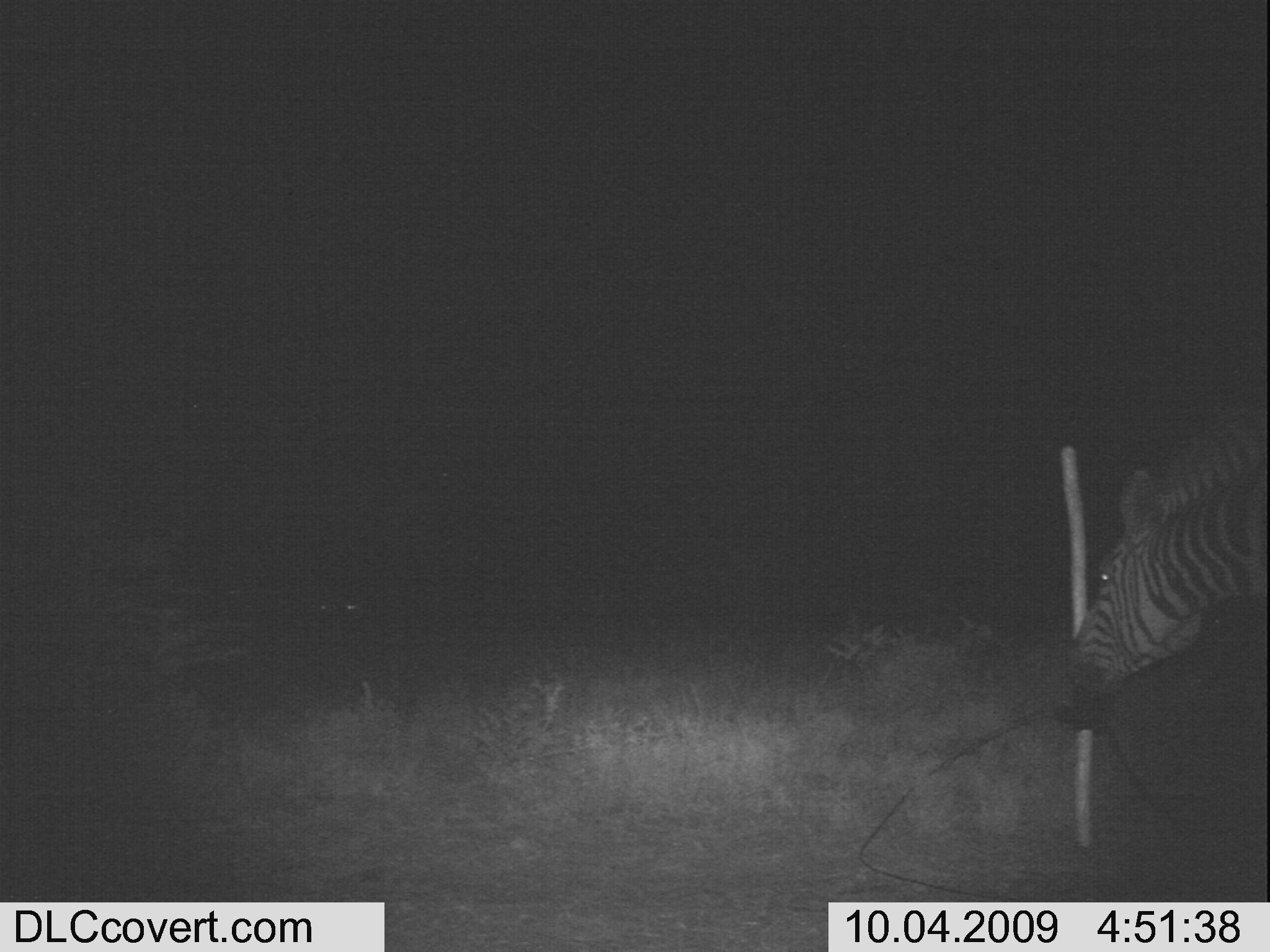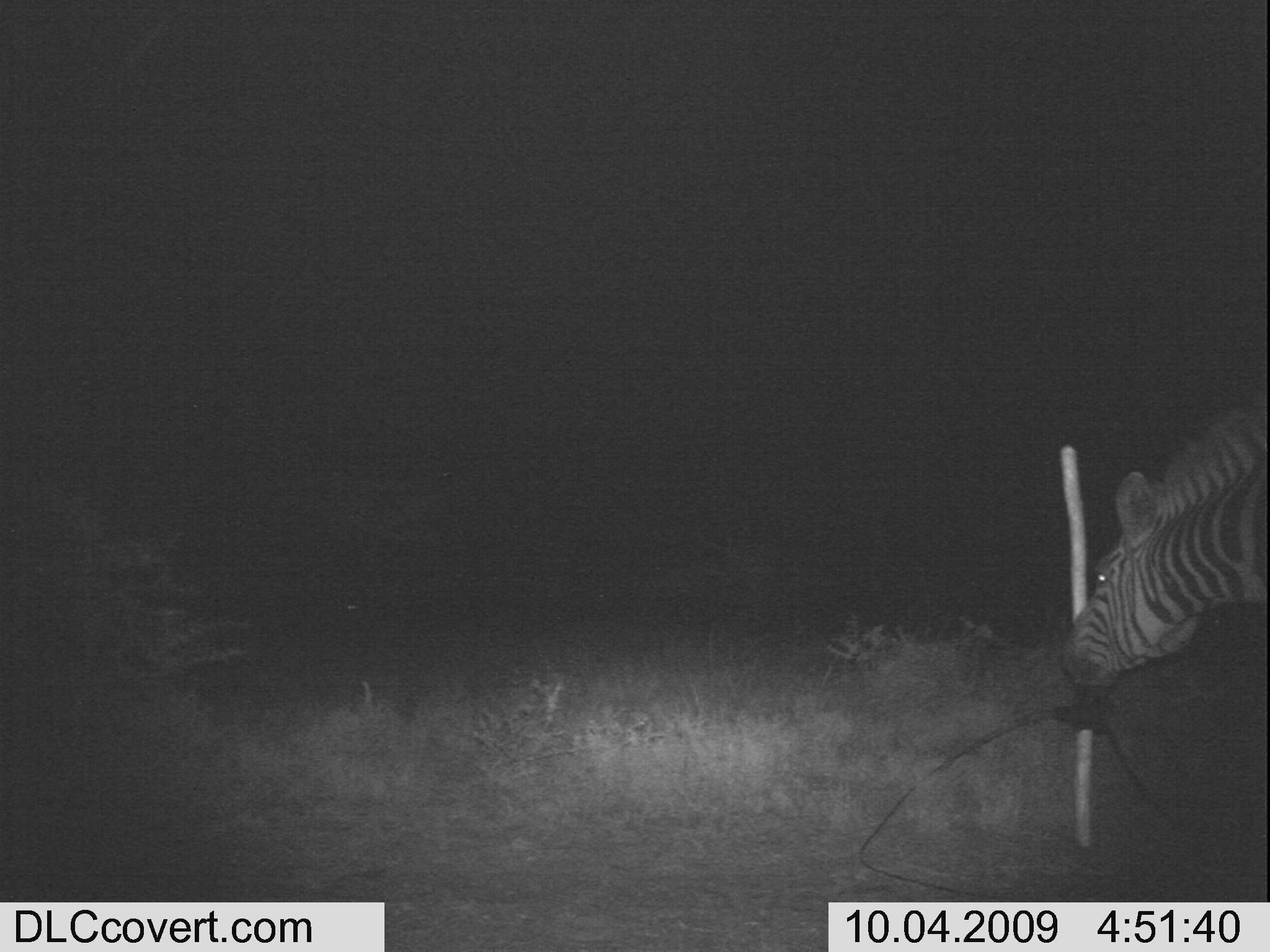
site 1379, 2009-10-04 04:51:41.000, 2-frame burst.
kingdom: Animalia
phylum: Chordata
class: Mammalia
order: Perissodactyla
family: Equidae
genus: Equus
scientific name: Equus quagga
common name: plains zebra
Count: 1.